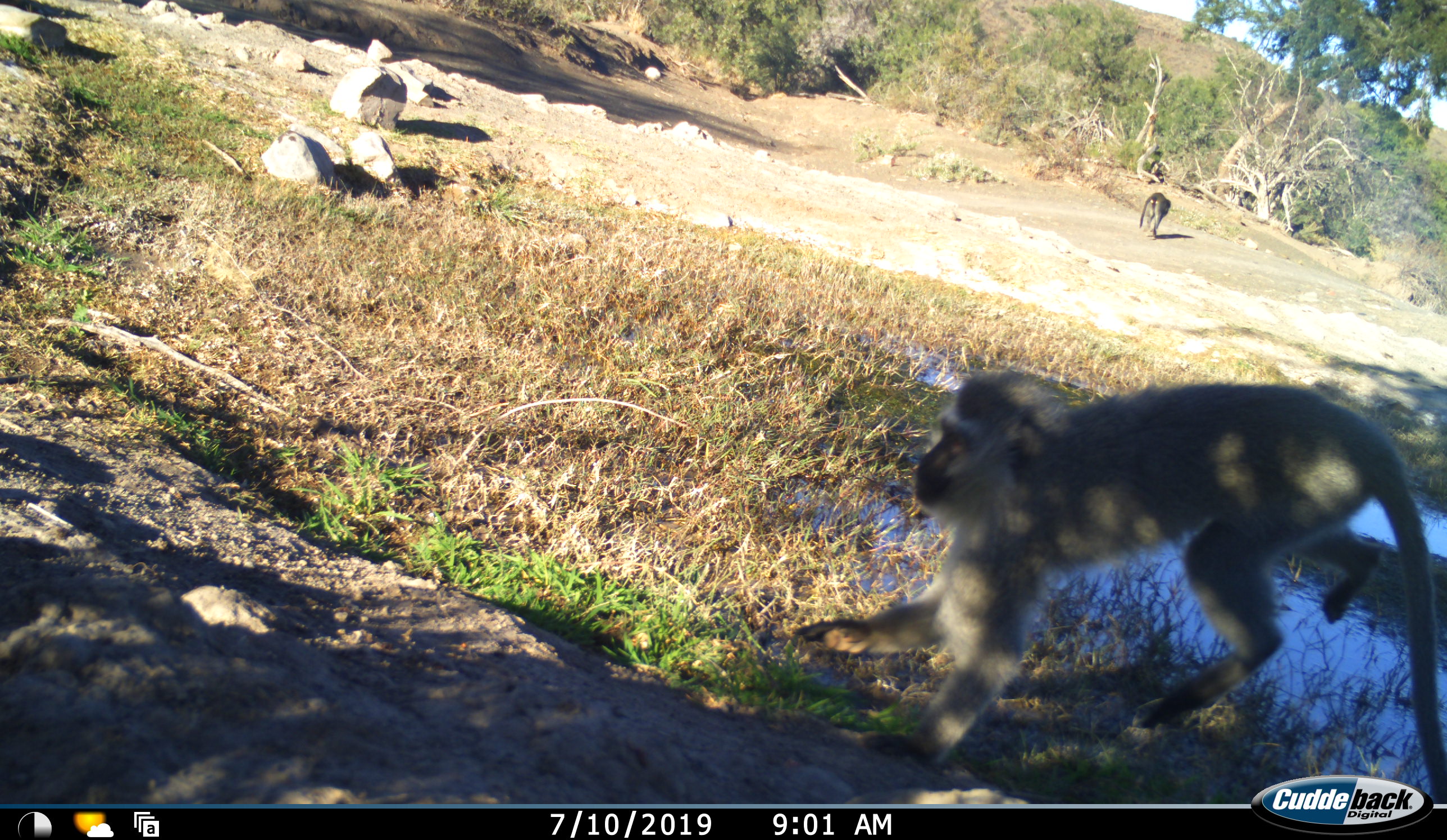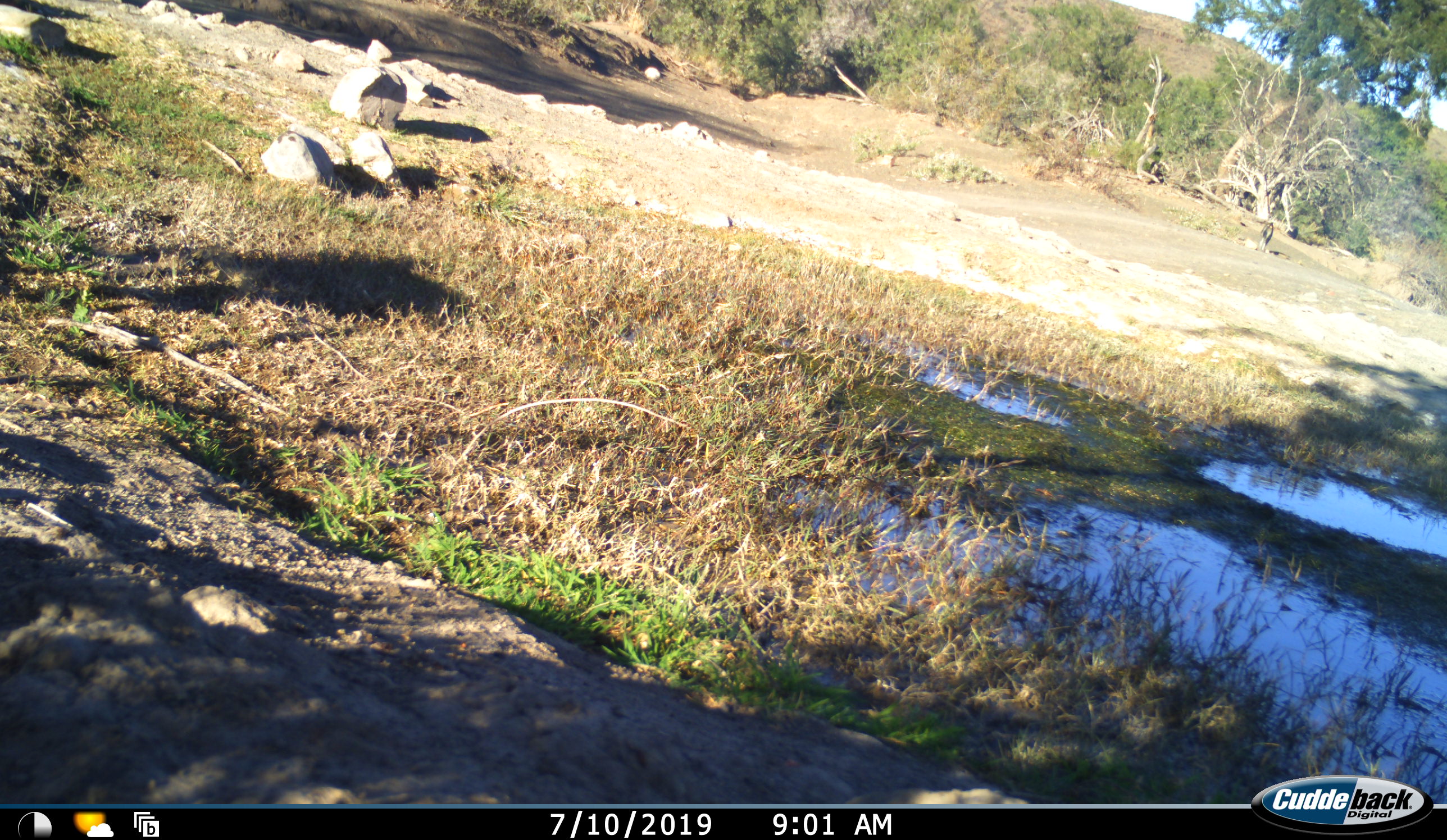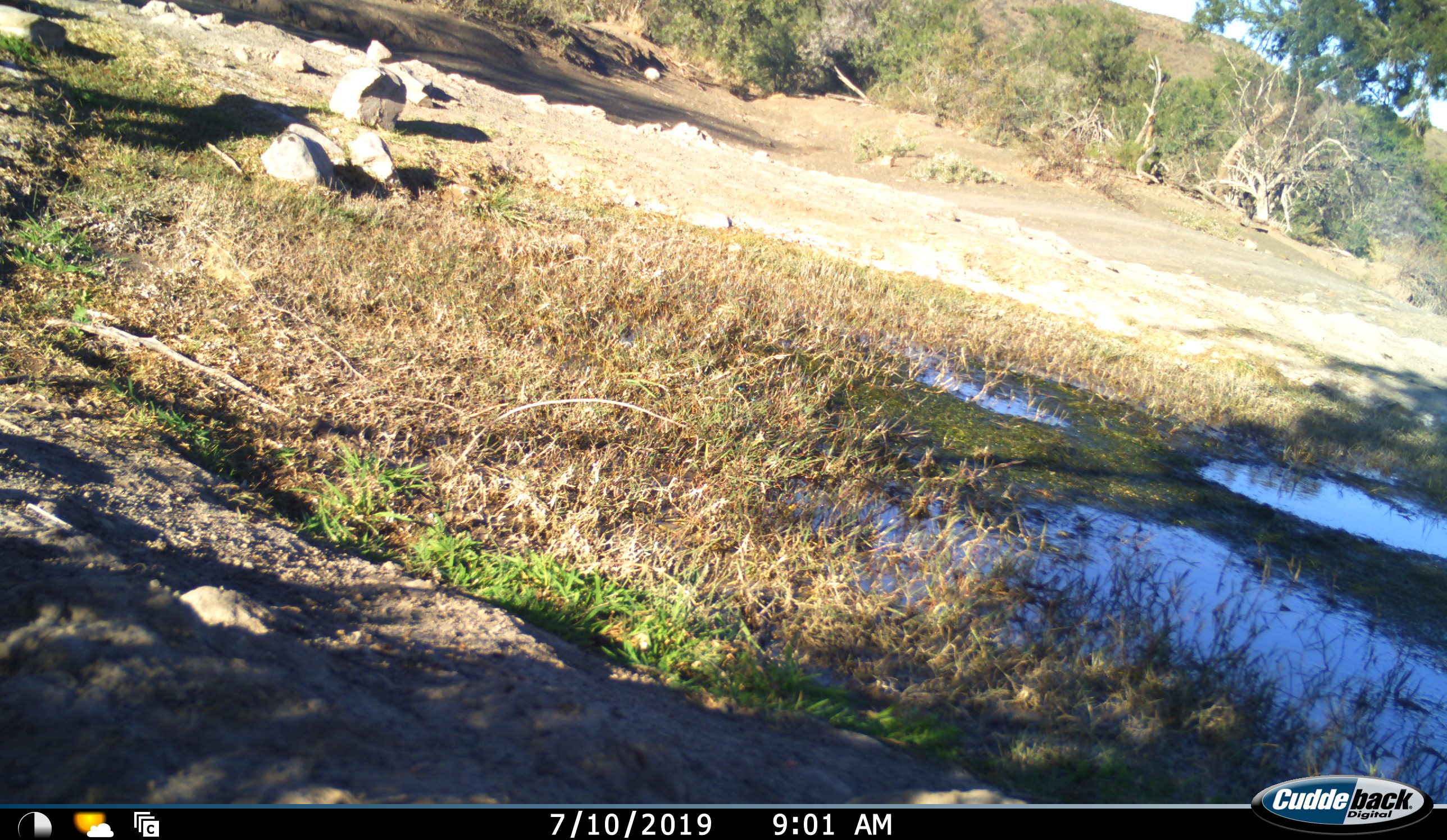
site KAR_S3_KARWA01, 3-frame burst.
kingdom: Animalia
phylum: Chordata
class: Mammalia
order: Primates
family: Cercopithecidae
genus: Chlorocebus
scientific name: Chlorocebus pygerythrus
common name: vervet monkey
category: monkeyvervet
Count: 2.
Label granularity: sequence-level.